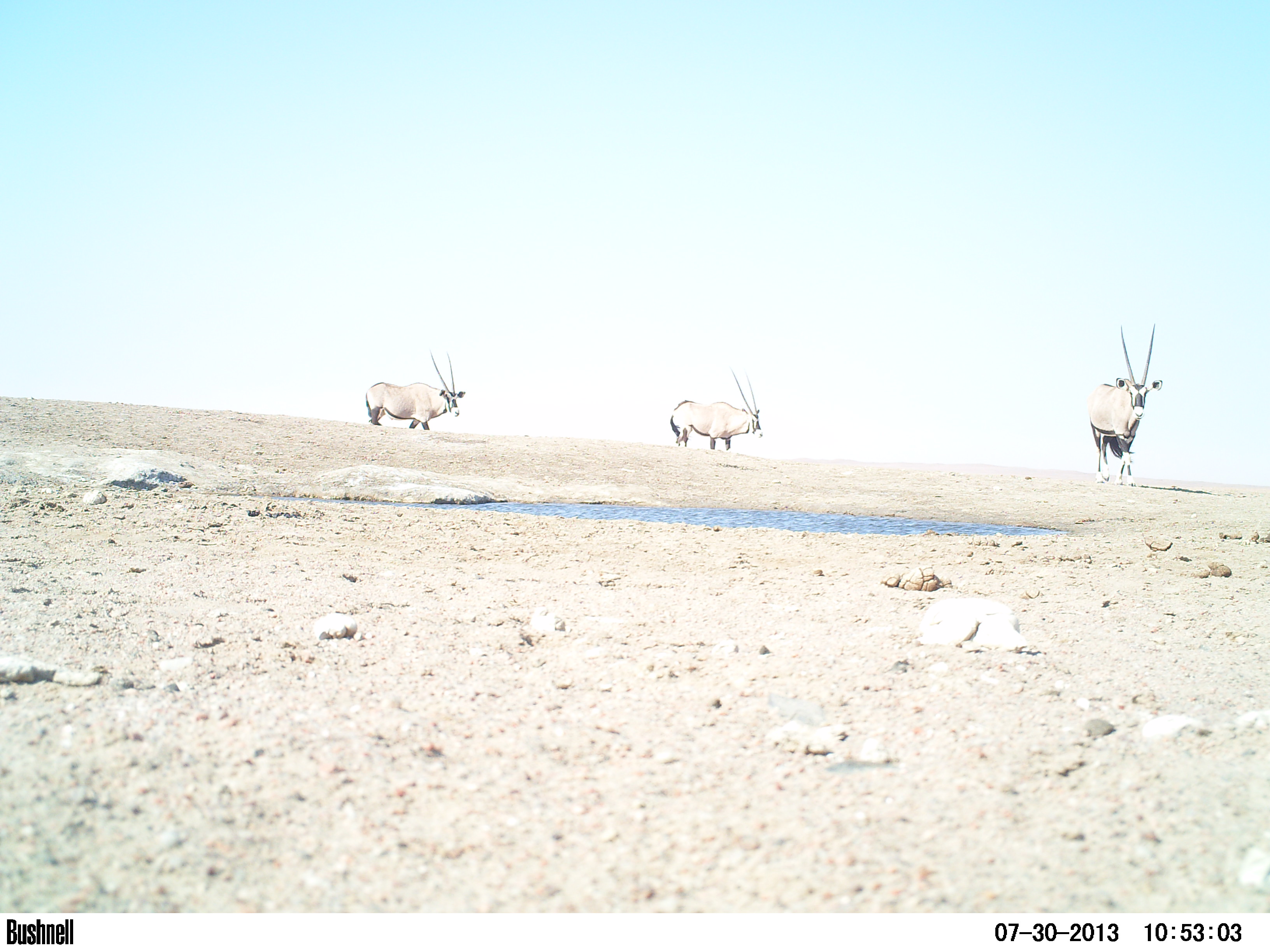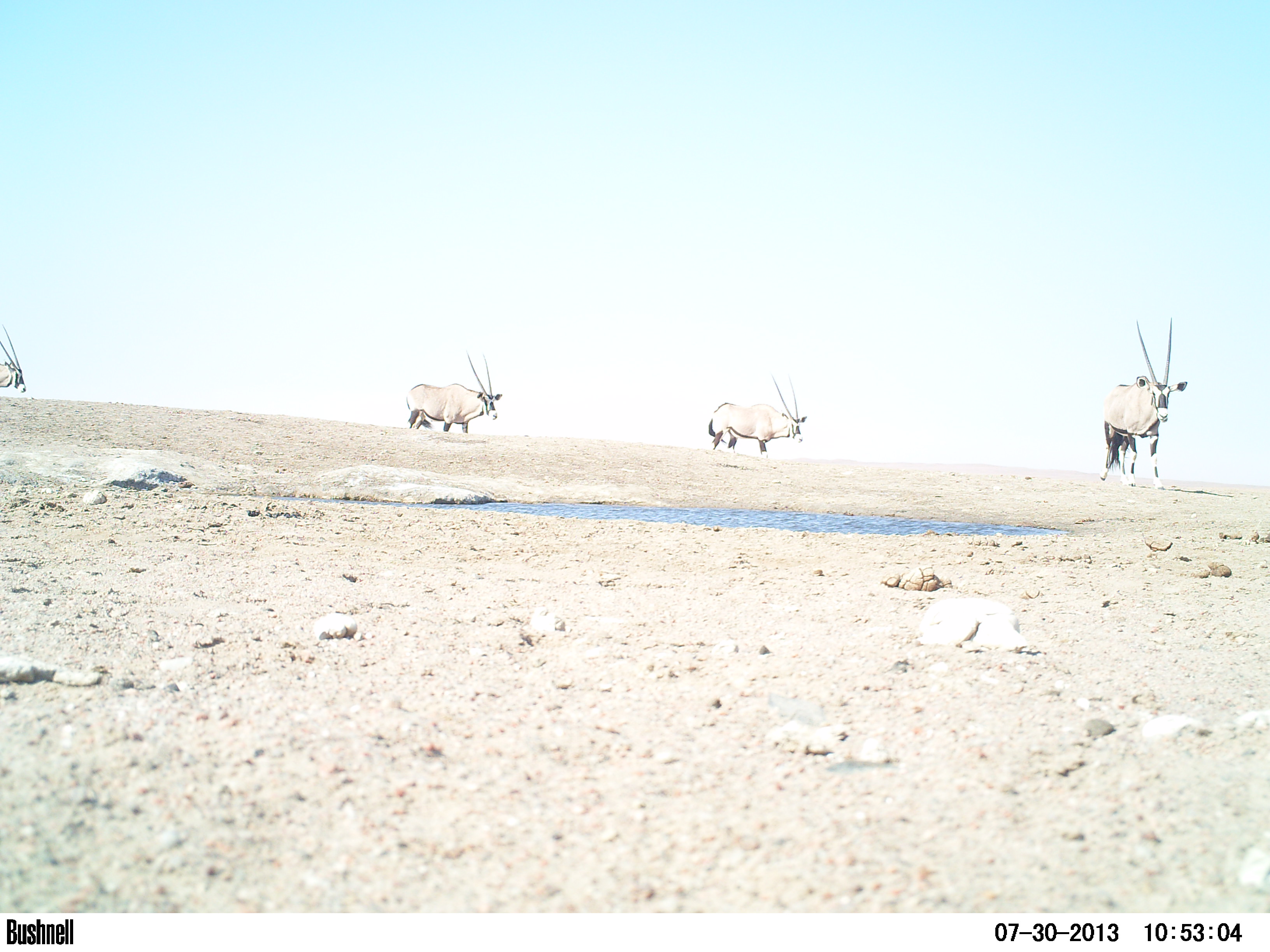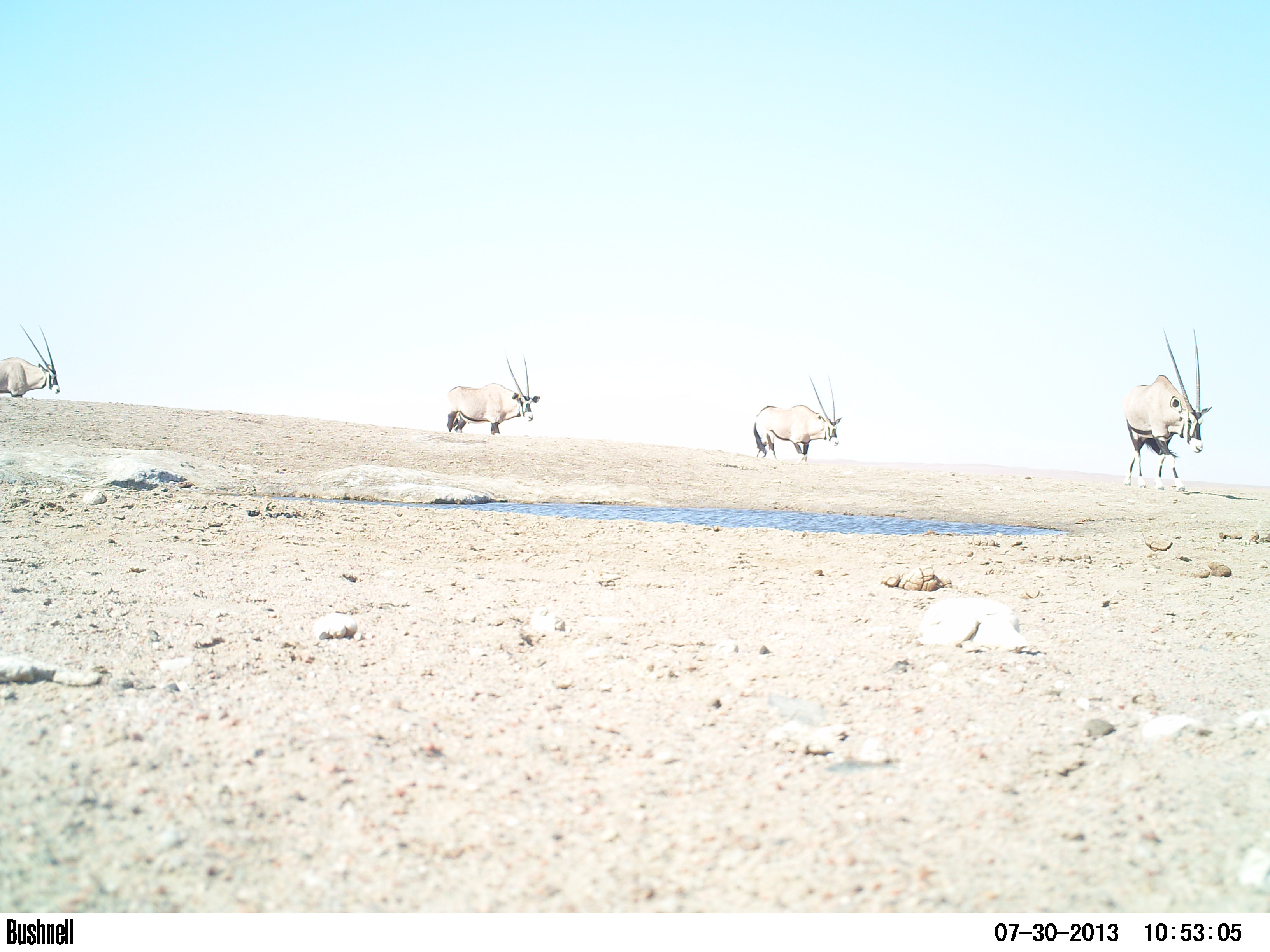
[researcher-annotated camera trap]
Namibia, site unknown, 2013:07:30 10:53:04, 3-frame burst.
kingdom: Animalia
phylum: Chordata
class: Mammalia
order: Artiodactyla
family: Bovidae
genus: Oryx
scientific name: Oryx gazella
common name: gemsbok